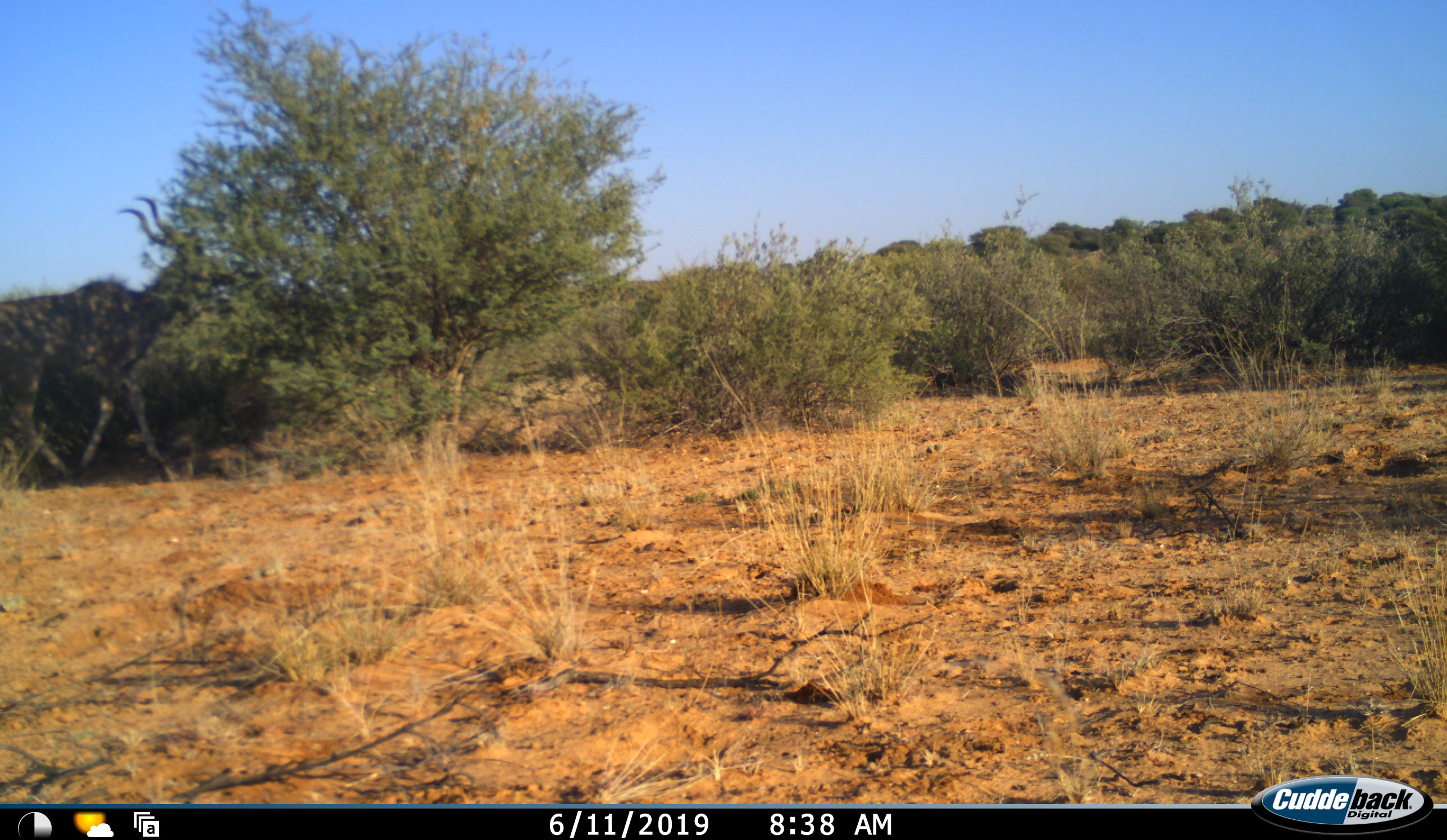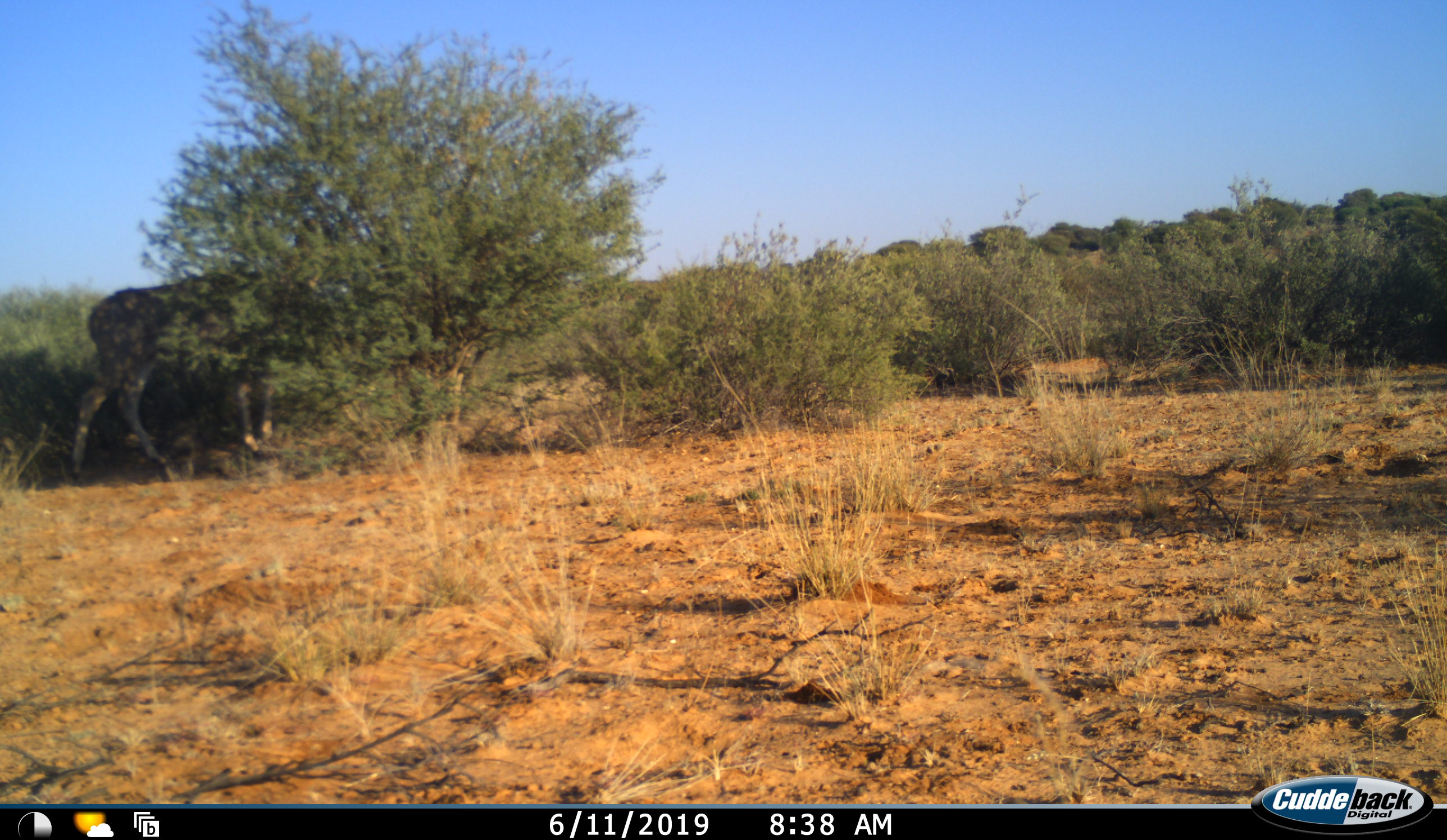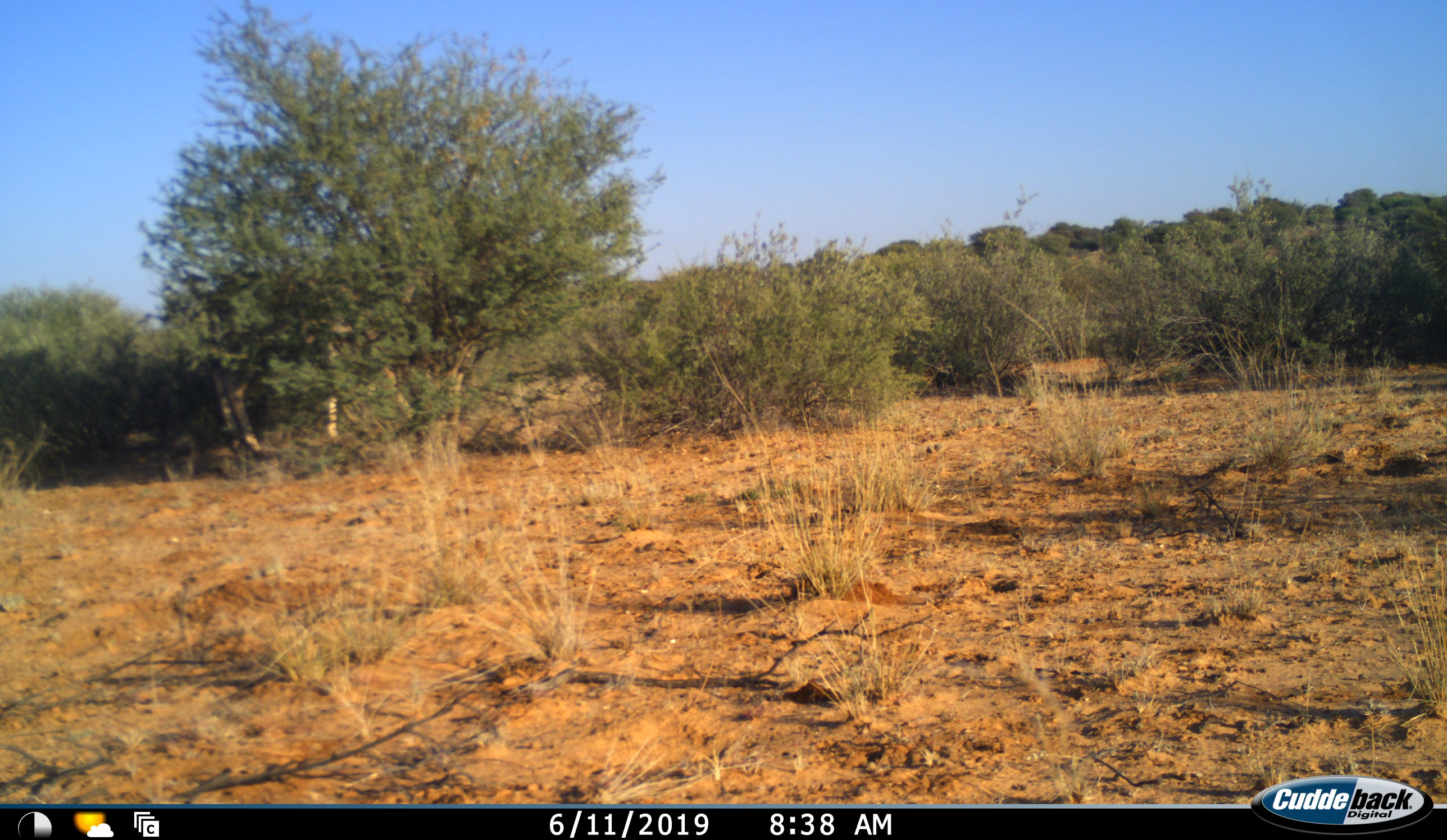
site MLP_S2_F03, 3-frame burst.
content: unidentified animal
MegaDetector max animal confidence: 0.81